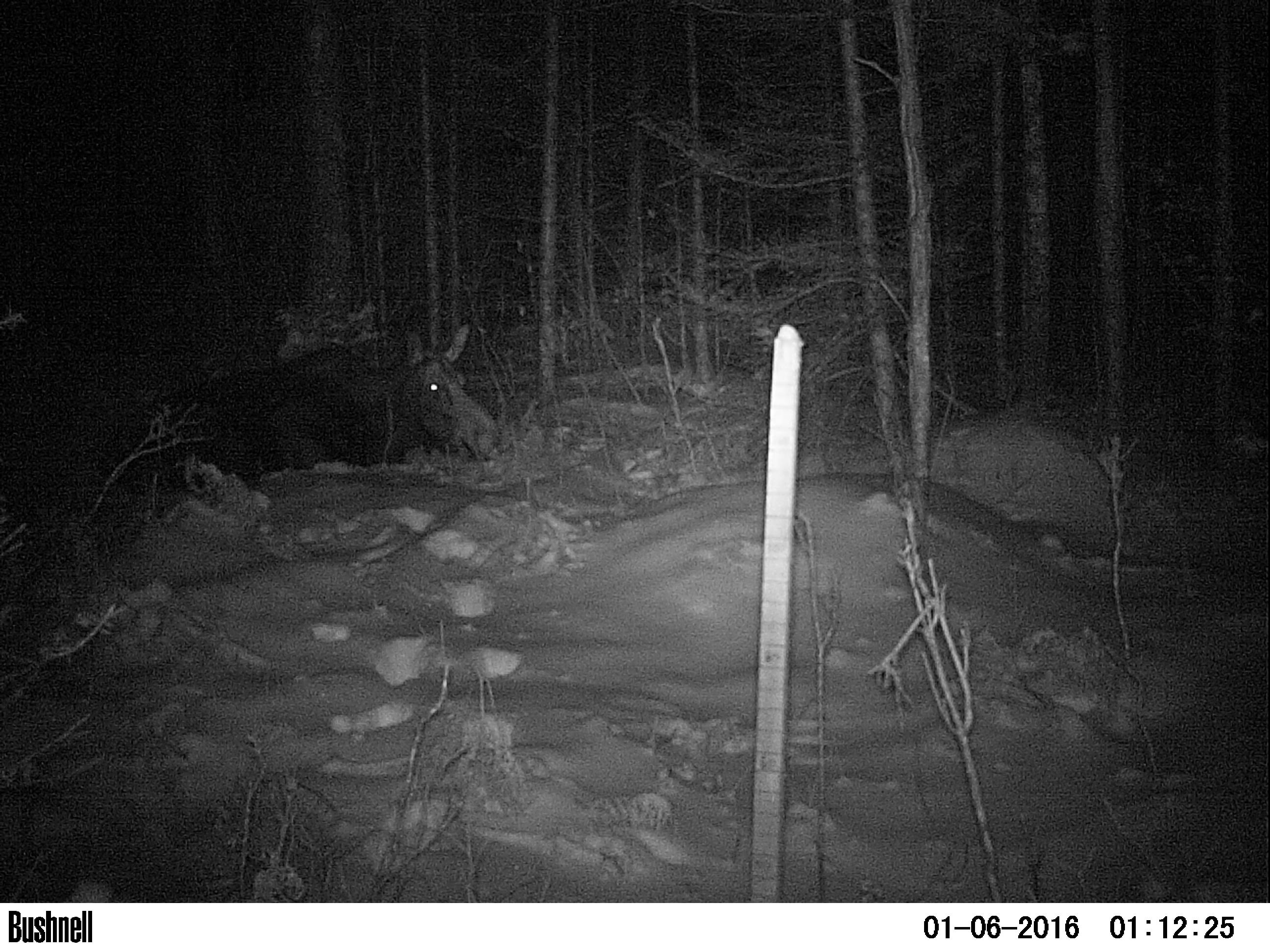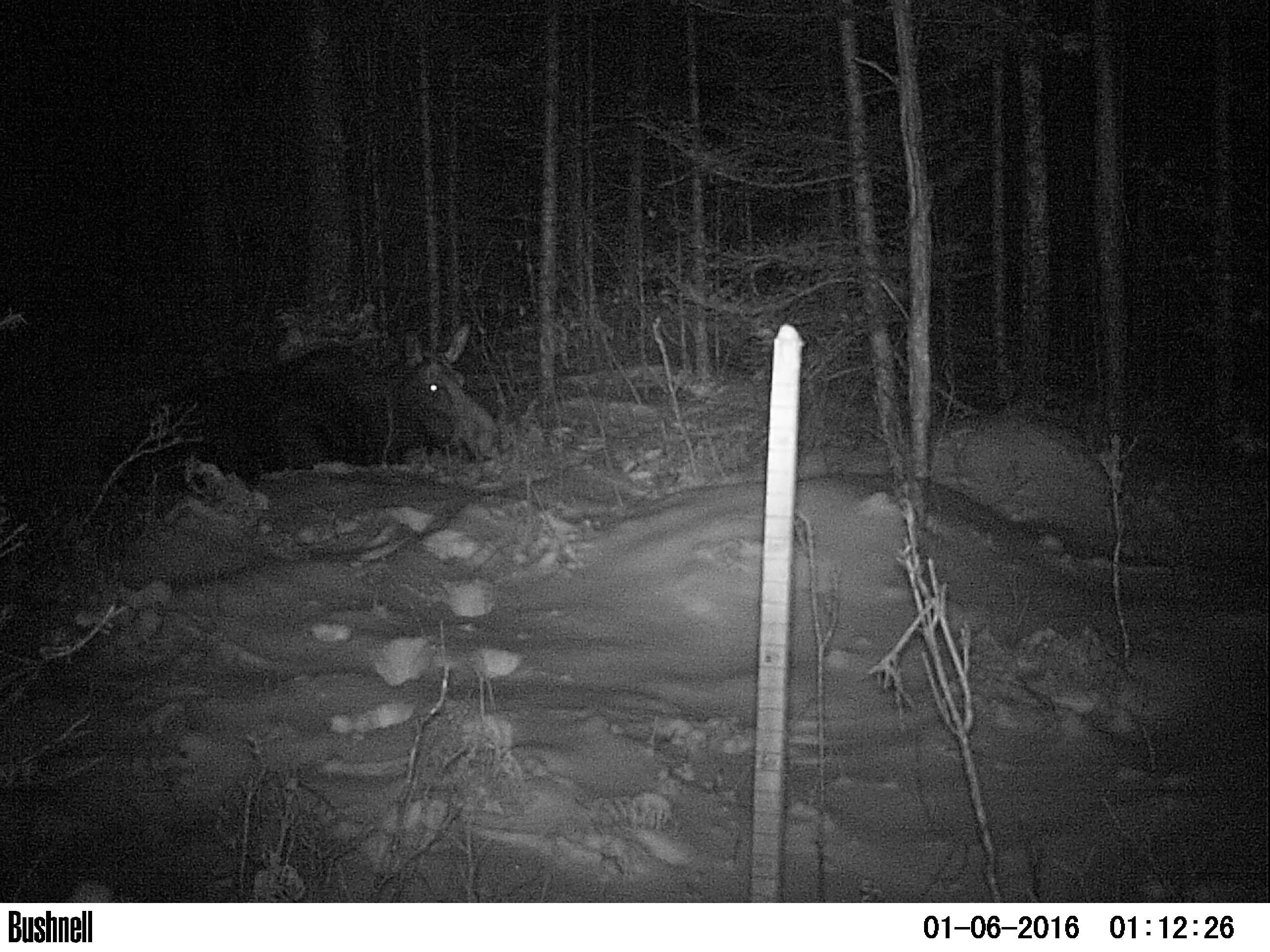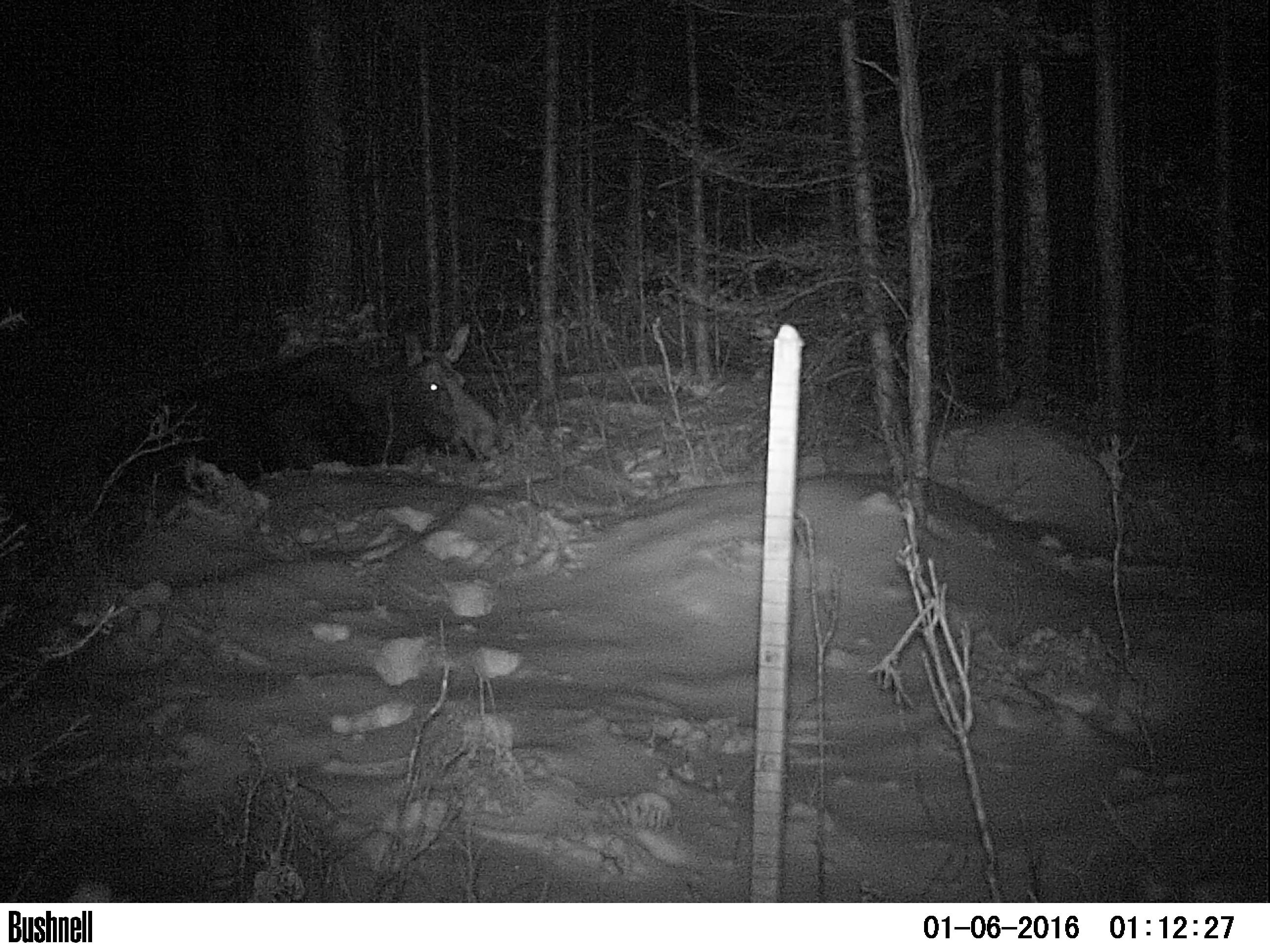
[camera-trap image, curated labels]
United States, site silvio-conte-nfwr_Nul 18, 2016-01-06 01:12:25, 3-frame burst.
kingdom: Animalia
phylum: Chordata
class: Mammalia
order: Artiodactyla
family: Cervidae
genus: Alces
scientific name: Alces alces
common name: moose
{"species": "moose (Alces alces)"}